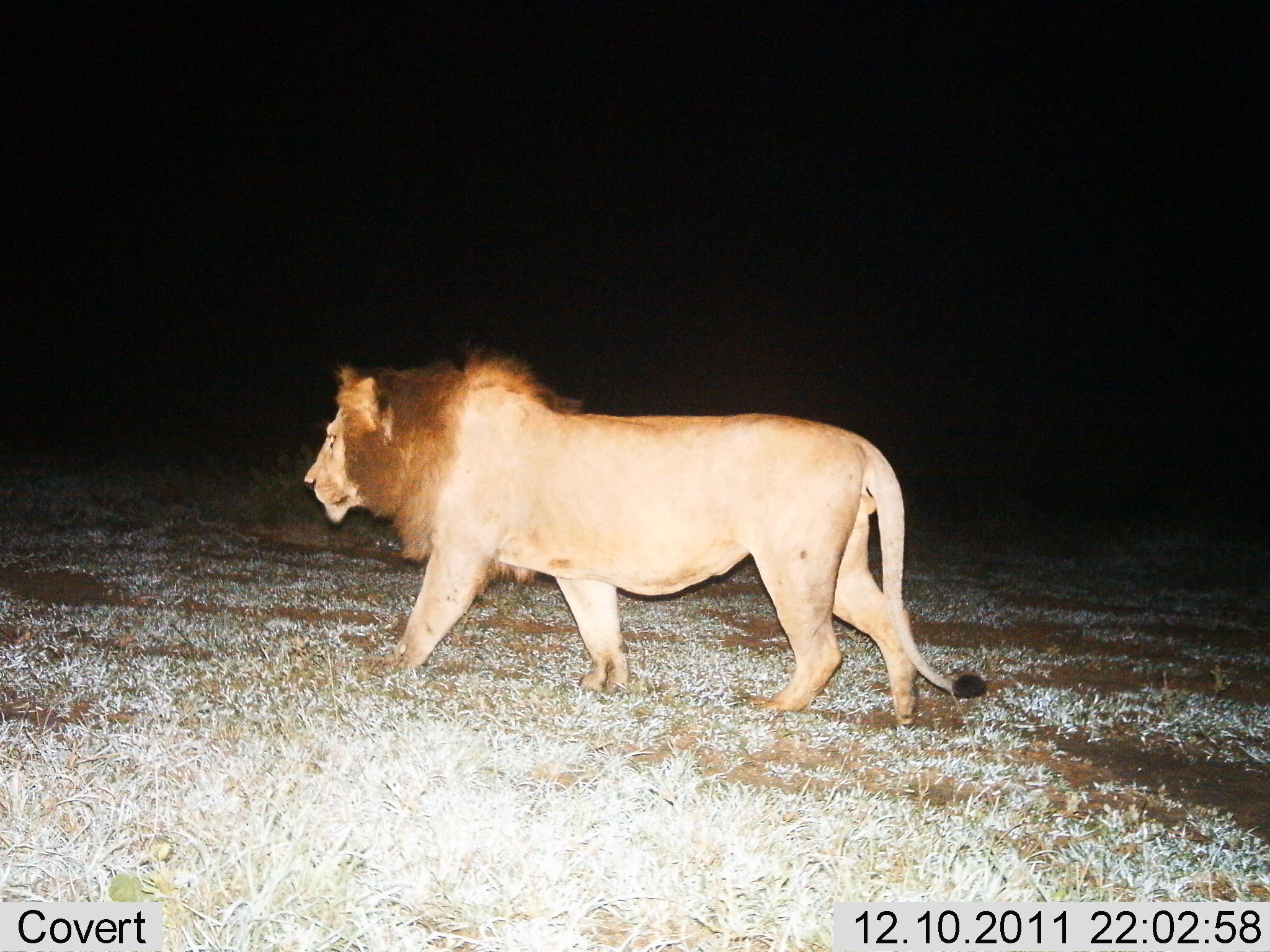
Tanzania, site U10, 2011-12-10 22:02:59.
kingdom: Animalia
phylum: Chordata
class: Mammalia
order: Carnivora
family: Felidae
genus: Panthera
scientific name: Panthera leo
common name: lion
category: lionmale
Lionmale (lion) (Panthera leo), count 1. Behavior (volunteer vote fractions): standing 0%, resting 0%, moving 100%, interacting 0%. Young present (vote fraction): 0%. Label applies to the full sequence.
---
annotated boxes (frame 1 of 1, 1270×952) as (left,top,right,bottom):
animal: (299,335,989,732)